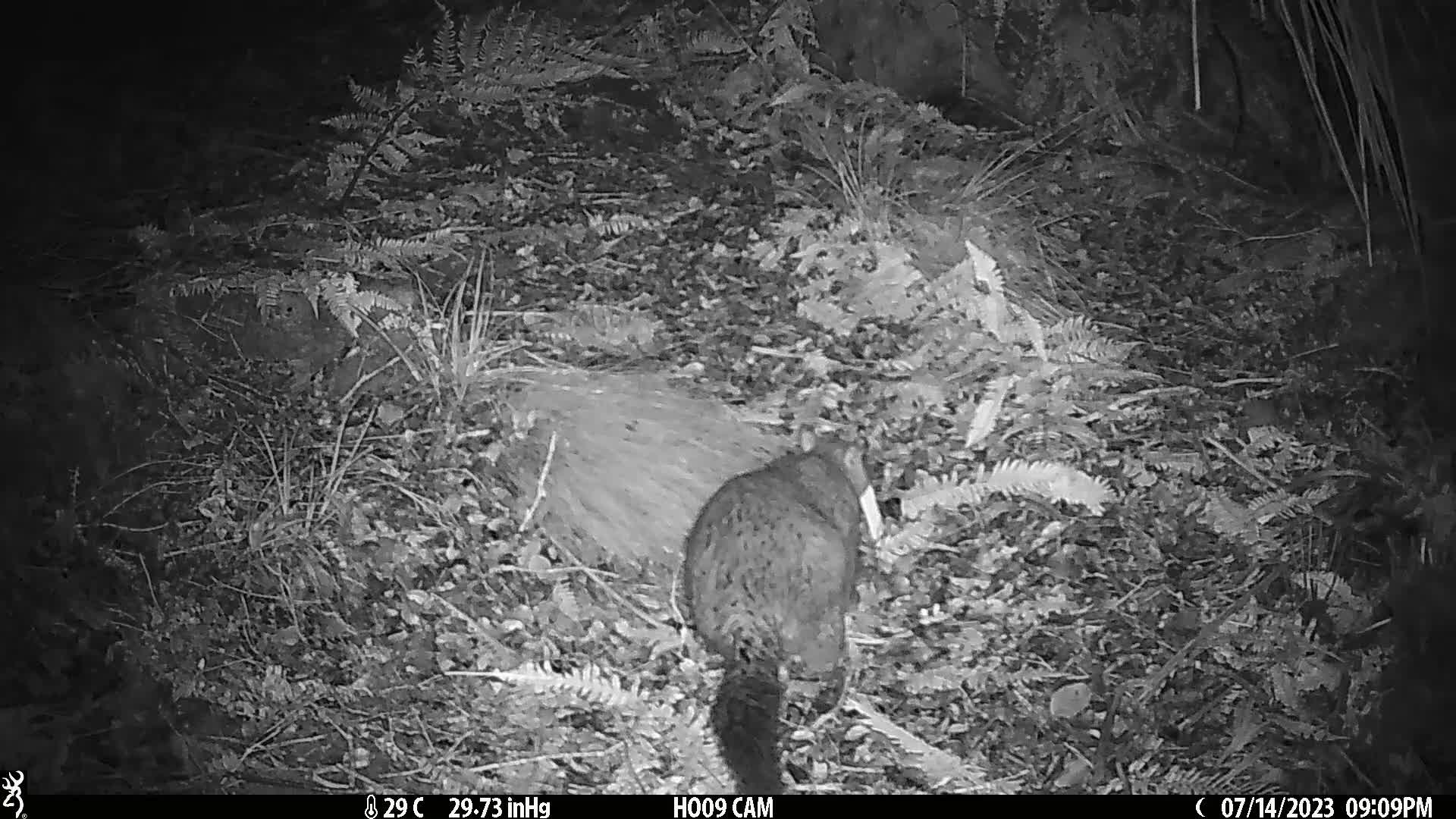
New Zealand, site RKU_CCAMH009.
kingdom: Animalia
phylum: Chordata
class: Mammalia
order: Diprotodontia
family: Phalangeridae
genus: Trichosurus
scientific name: Trichosurus vulpecula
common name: common brushtail possum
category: possum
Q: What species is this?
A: Possum (common brushtail possum) (Trichosurus vulpecula).